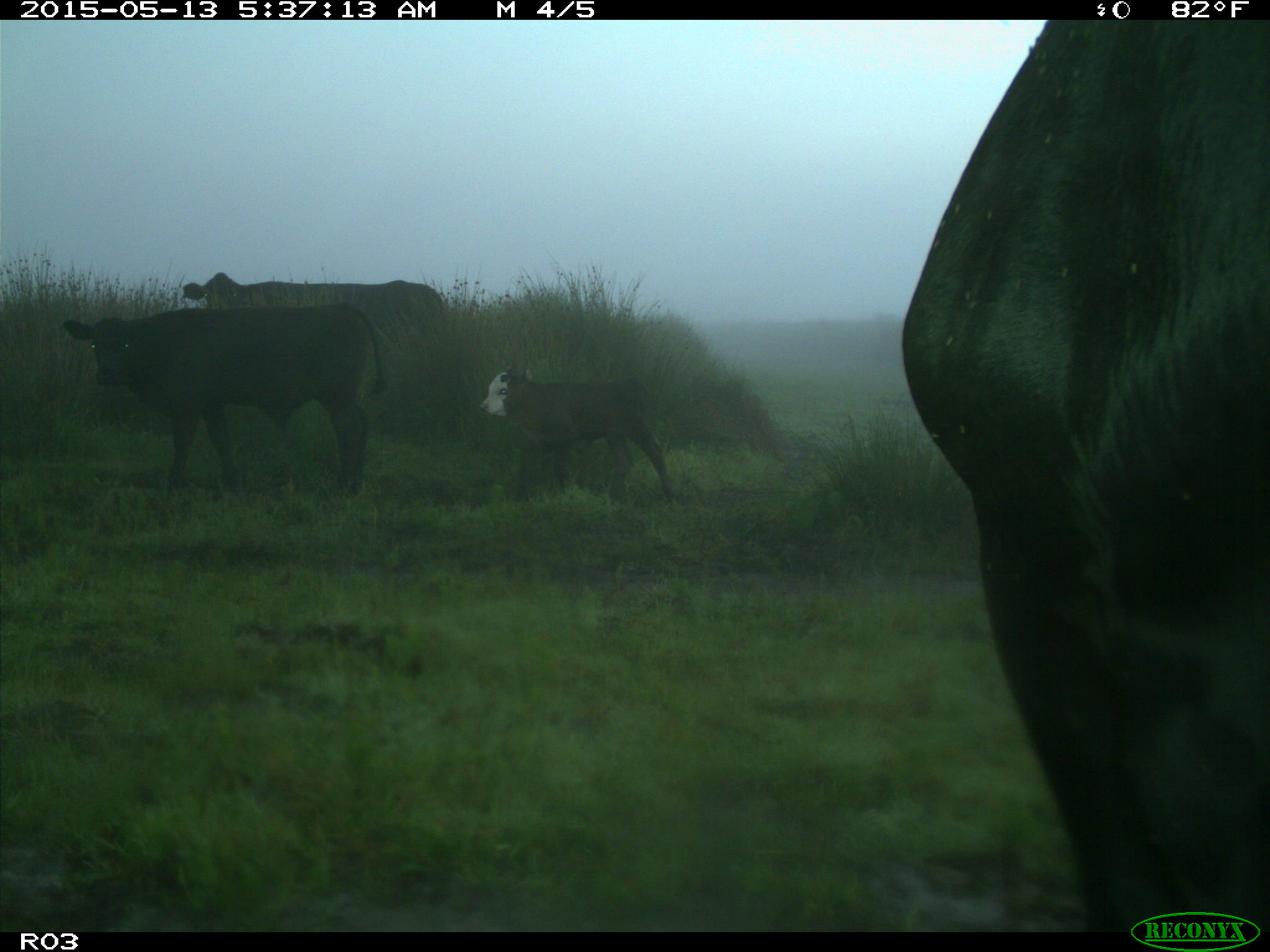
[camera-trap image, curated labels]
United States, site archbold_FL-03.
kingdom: Animalia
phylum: Chordata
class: Mammalia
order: Artiodactyla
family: Bovidae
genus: Bos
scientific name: Bos taurus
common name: domestic cow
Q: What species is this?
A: Bos taurus (domestic cow).